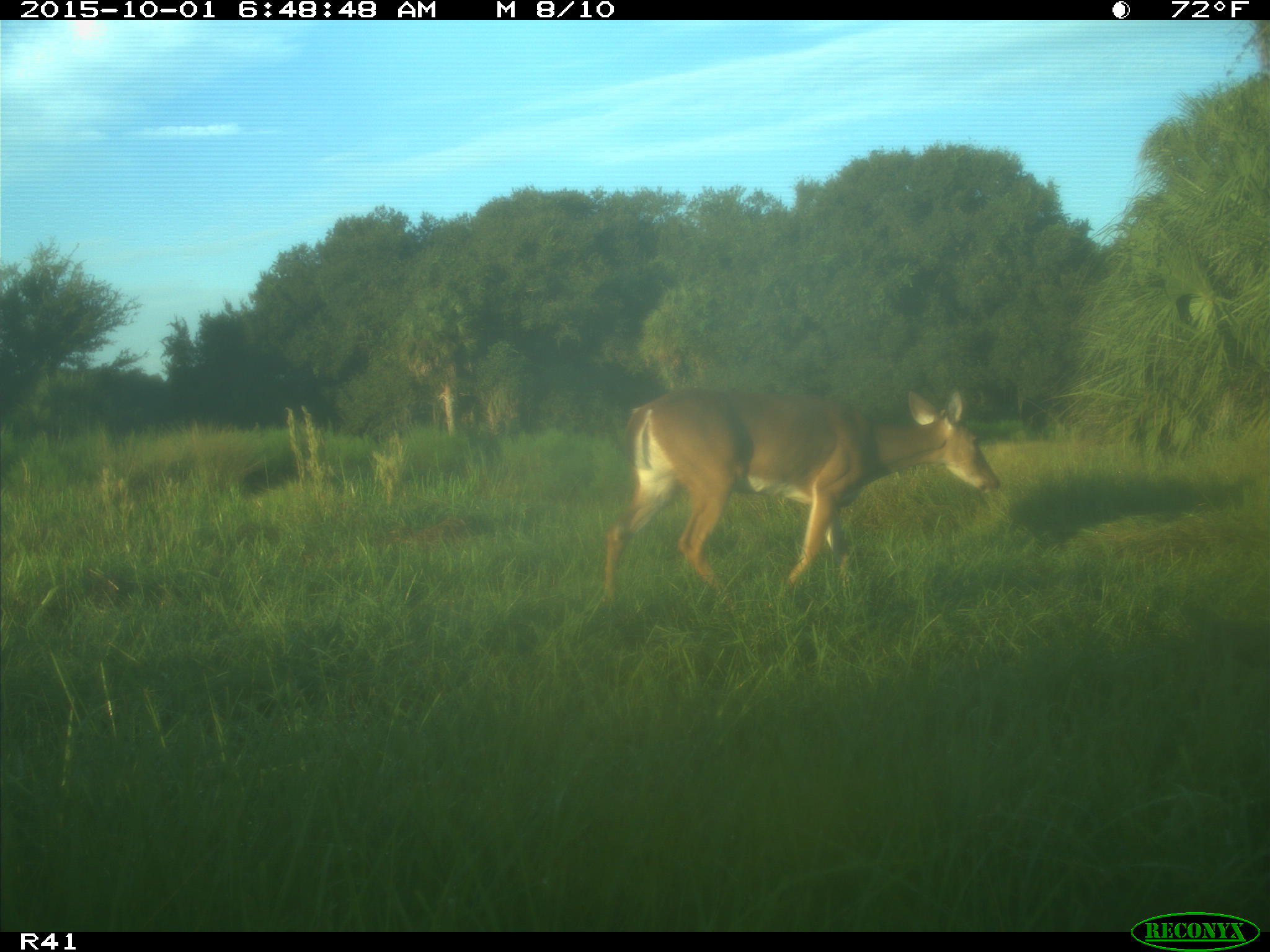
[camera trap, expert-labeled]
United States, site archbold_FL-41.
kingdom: Animalia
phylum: Chordata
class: Mammalia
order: Artiodactyla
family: Cervidae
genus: Odocoileus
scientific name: Odocoileus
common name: deer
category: unidentified deer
Unidentified deer (deer) (Odocoileus).